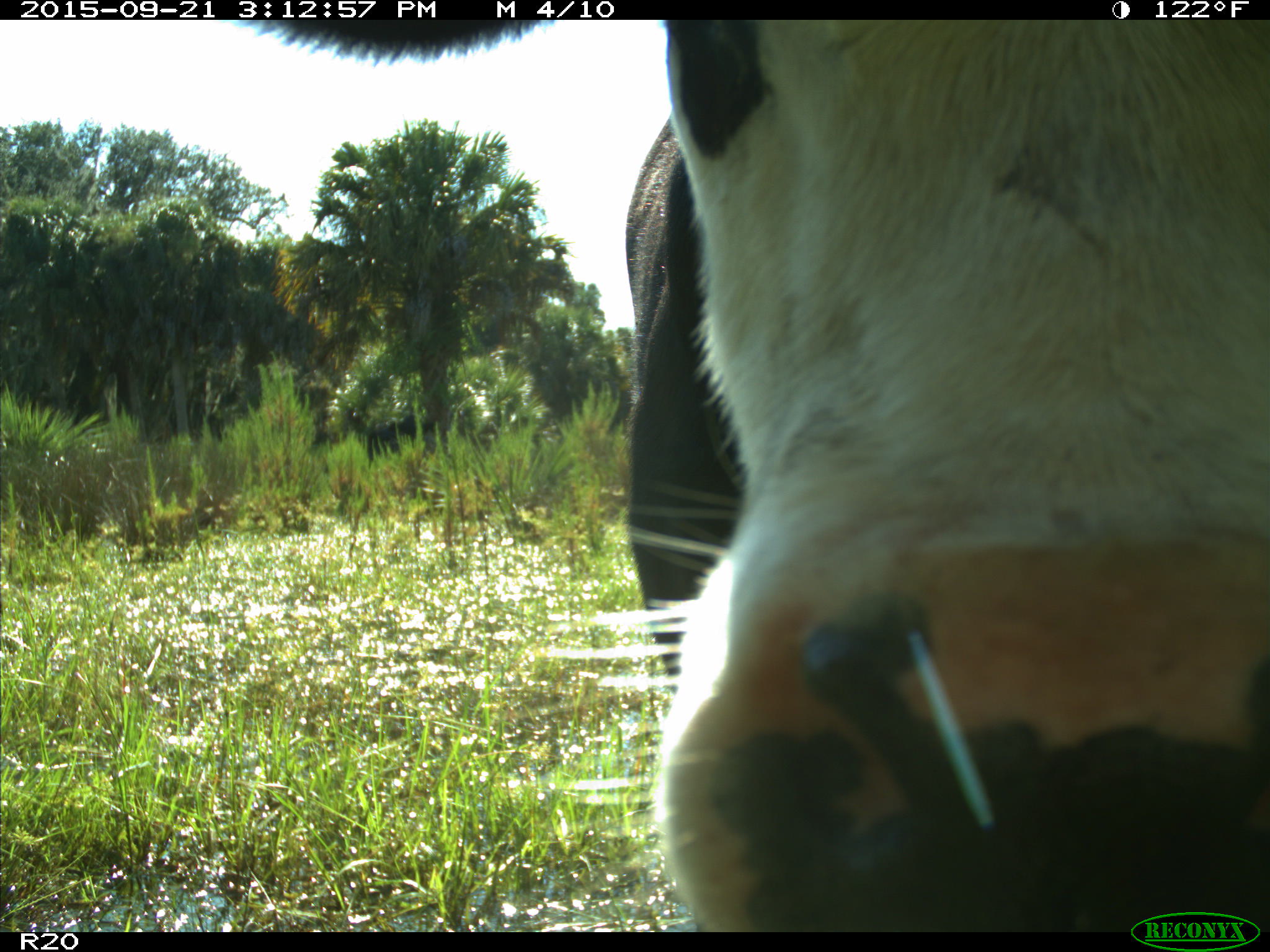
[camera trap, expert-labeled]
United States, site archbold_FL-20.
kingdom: Animalia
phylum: Chordata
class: Mammalia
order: Artiodactyla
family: Bovidae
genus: Bos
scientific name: Bos taurus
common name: domestic cow